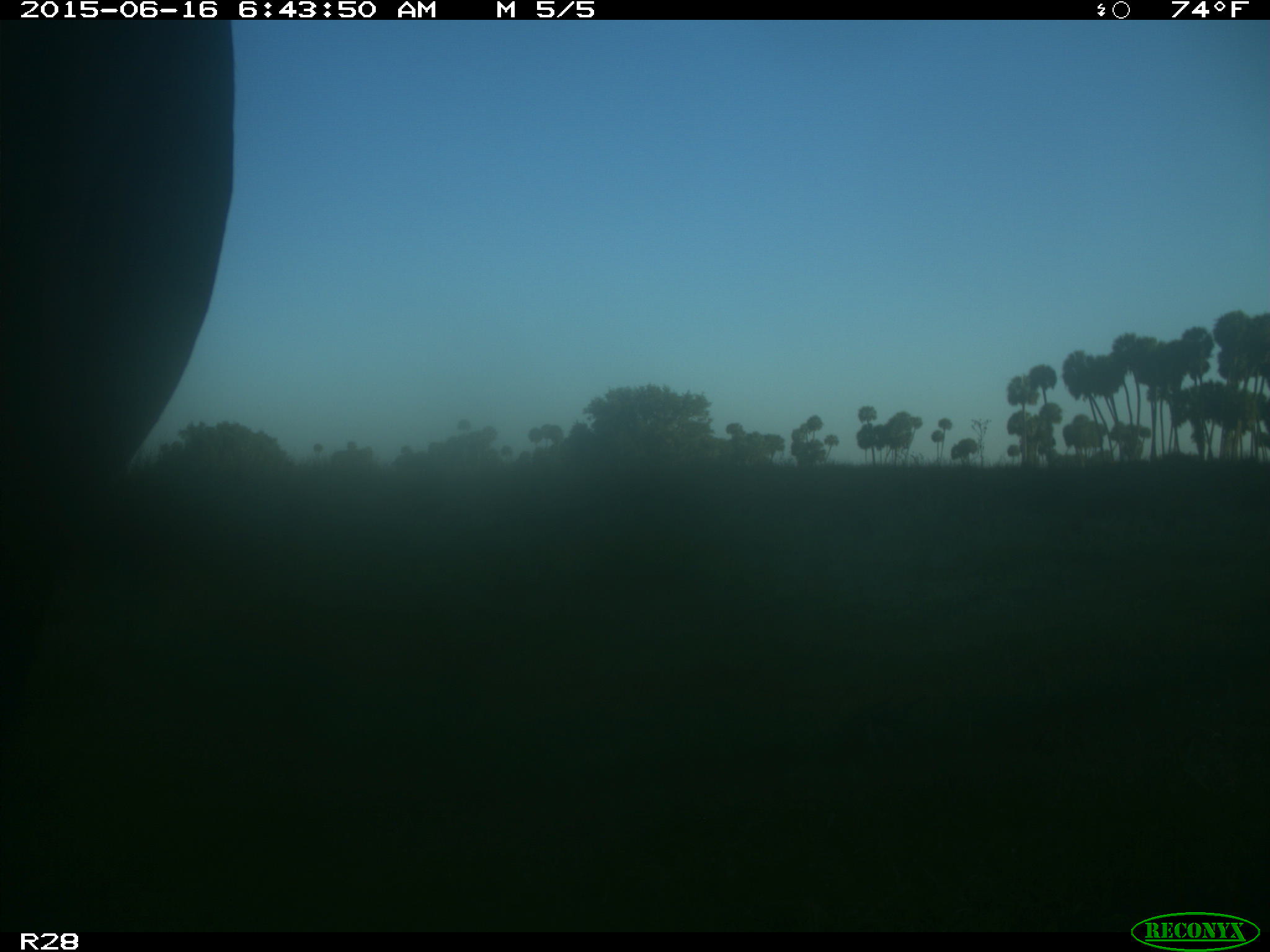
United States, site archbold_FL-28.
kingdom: Animalia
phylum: Chordata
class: Mammalia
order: Artiodactyla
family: Bovidae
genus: Bos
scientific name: Bos taurus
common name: domestic cow